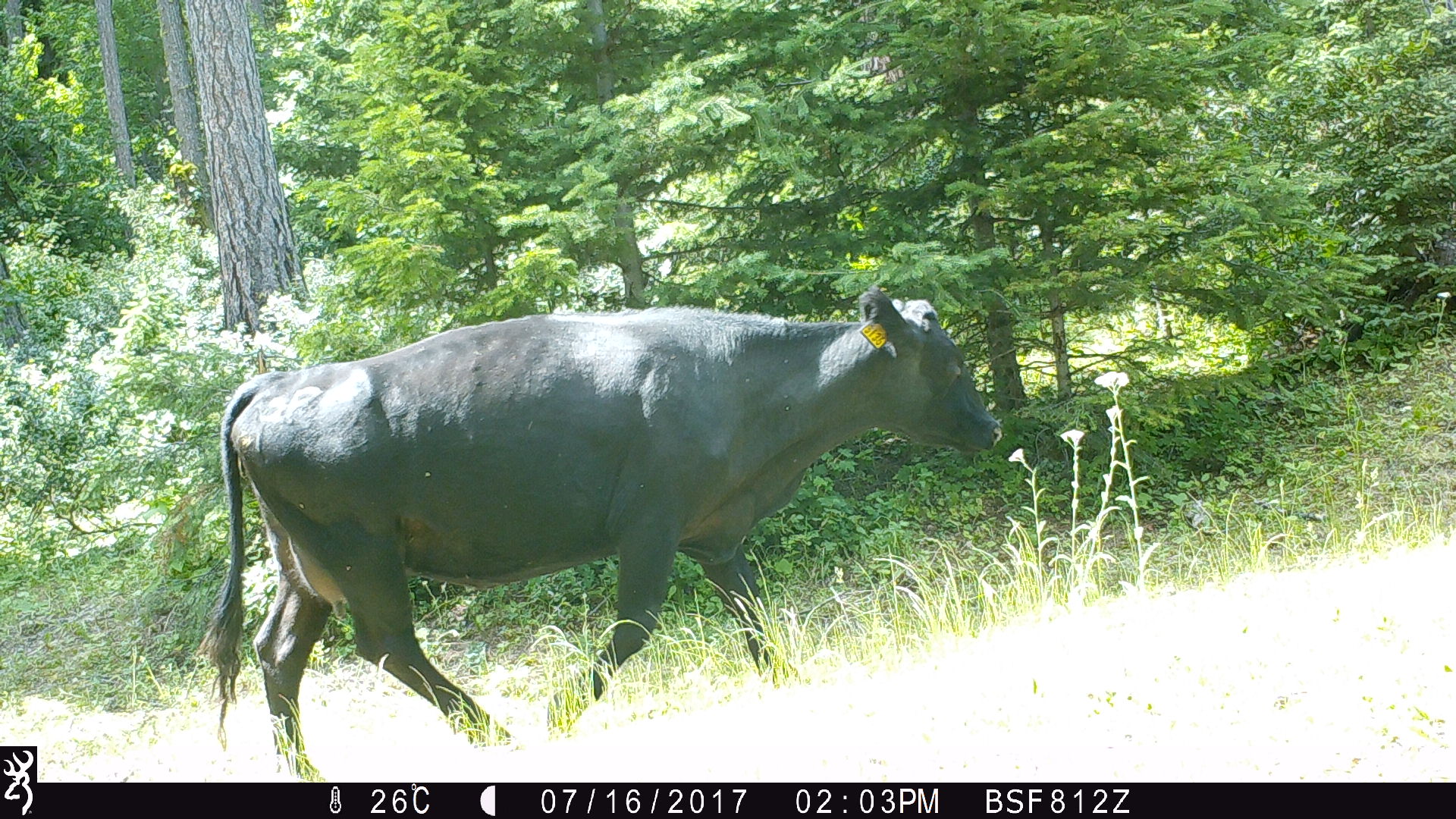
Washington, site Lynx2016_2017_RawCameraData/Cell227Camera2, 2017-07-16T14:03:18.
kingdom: Animalia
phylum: Chordata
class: Mammalia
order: Artiodactyla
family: Bovidae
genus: Bos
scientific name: Bos taurus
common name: domestic cattle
Domestic cattle (Bos taurus). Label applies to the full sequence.